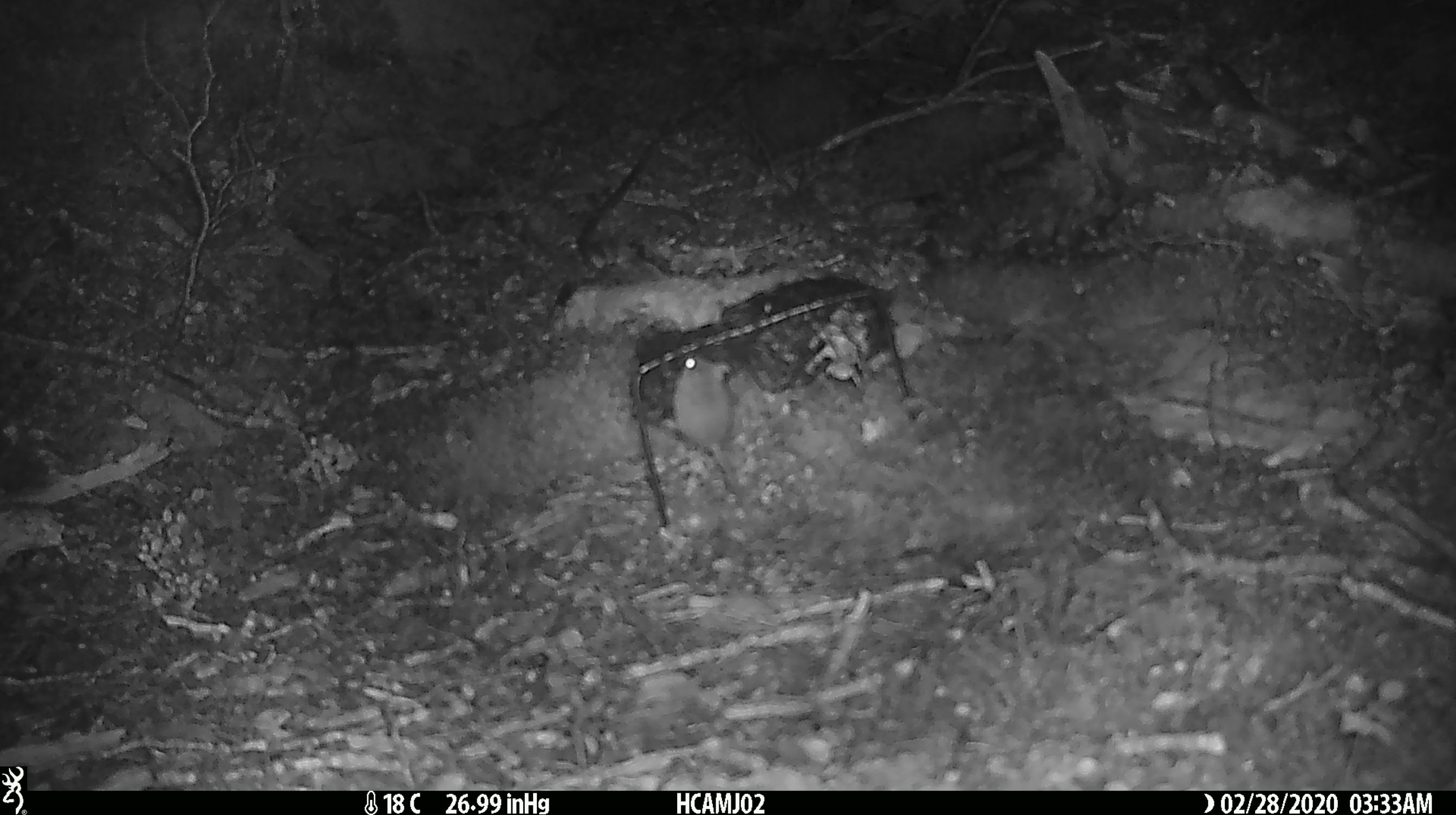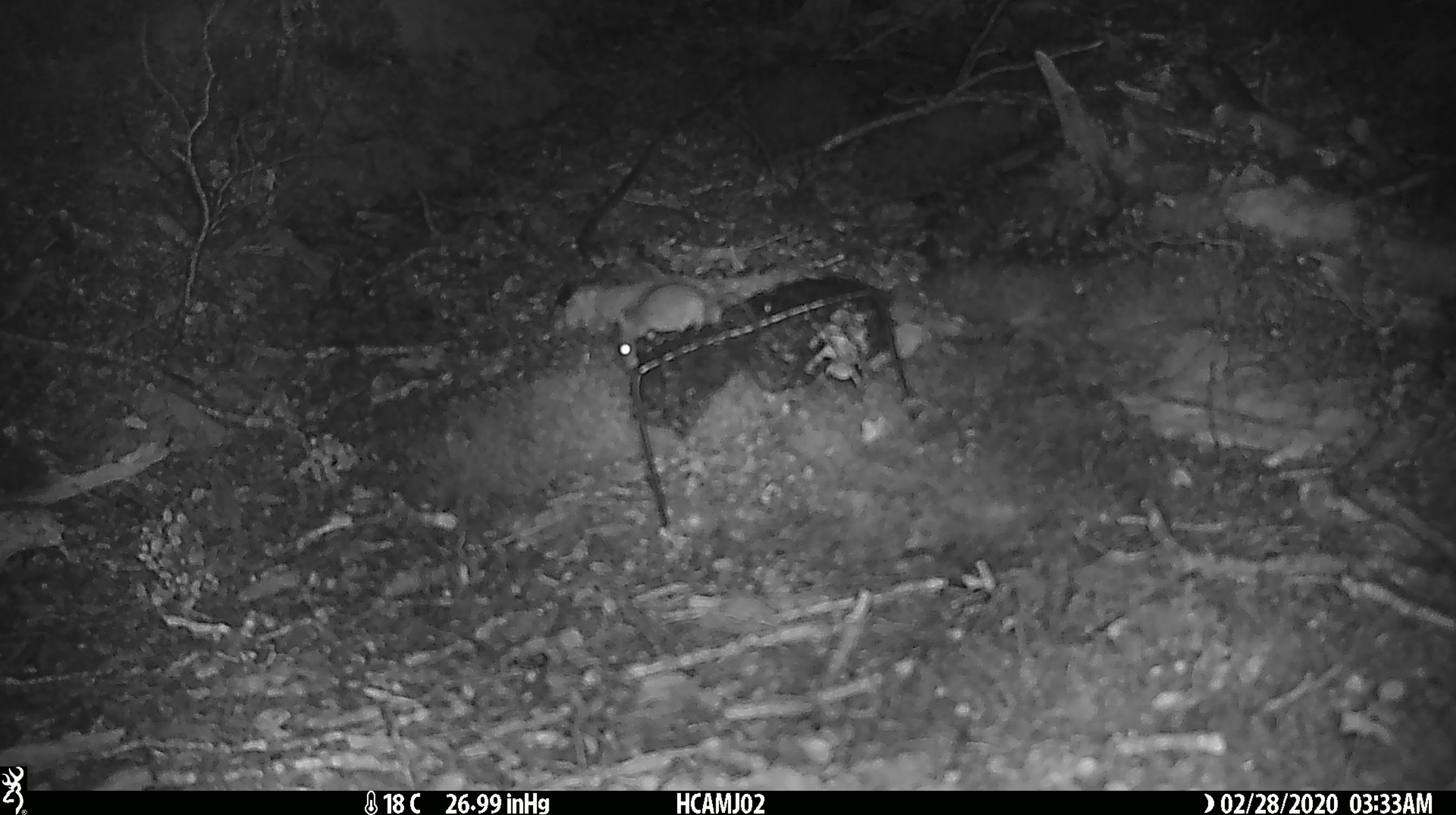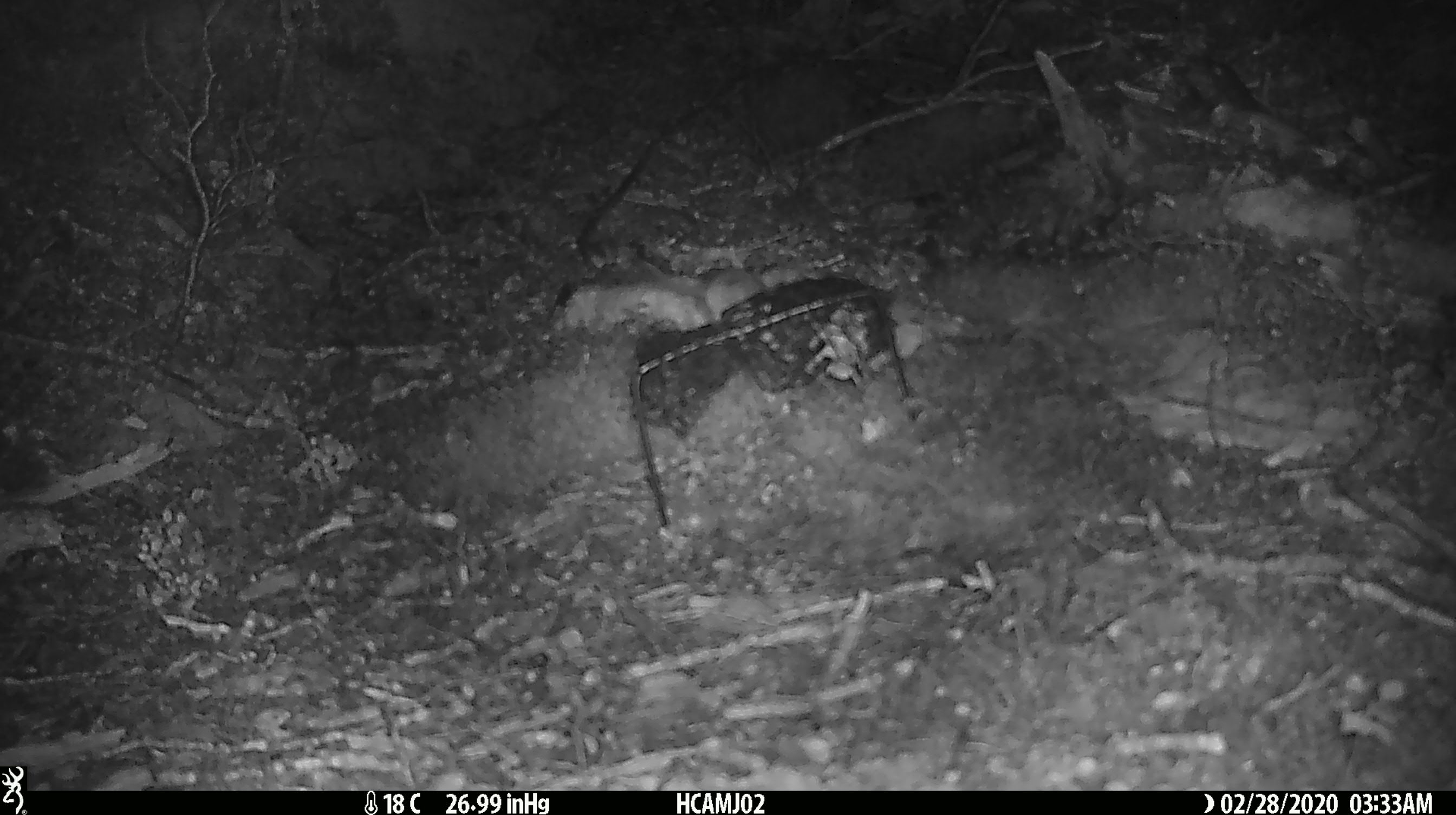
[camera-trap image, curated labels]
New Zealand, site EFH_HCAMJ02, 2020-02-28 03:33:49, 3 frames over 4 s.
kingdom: Animalia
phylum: Chordata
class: Mammalia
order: Rodentia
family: Muridae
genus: Mus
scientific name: Mus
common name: mouse